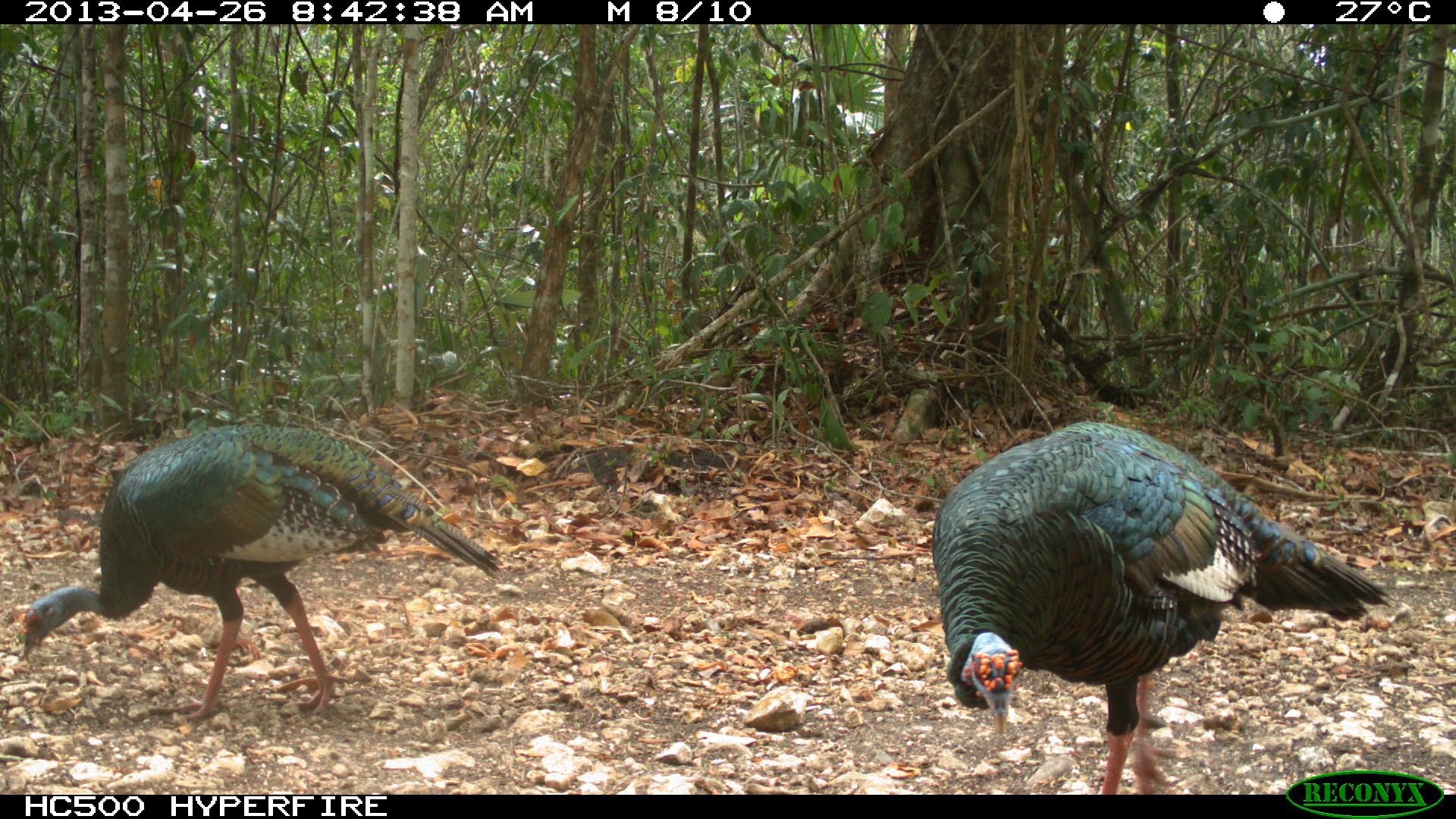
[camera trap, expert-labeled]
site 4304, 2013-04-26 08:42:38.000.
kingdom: Animalia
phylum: Chordata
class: Aves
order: Galliformes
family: Phasianidae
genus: Meleagris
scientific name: Meleagris ocellata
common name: ocellated turkey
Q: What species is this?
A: Meleagris ocellata (ocellated turkey).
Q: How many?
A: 2.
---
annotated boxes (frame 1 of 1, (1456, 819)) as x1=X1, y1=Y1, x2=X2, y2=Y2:
meleagris ocellata: x1=928, y1=417, x2=1397, y2=795; x1=12, y1=424, x2=503, y2=727